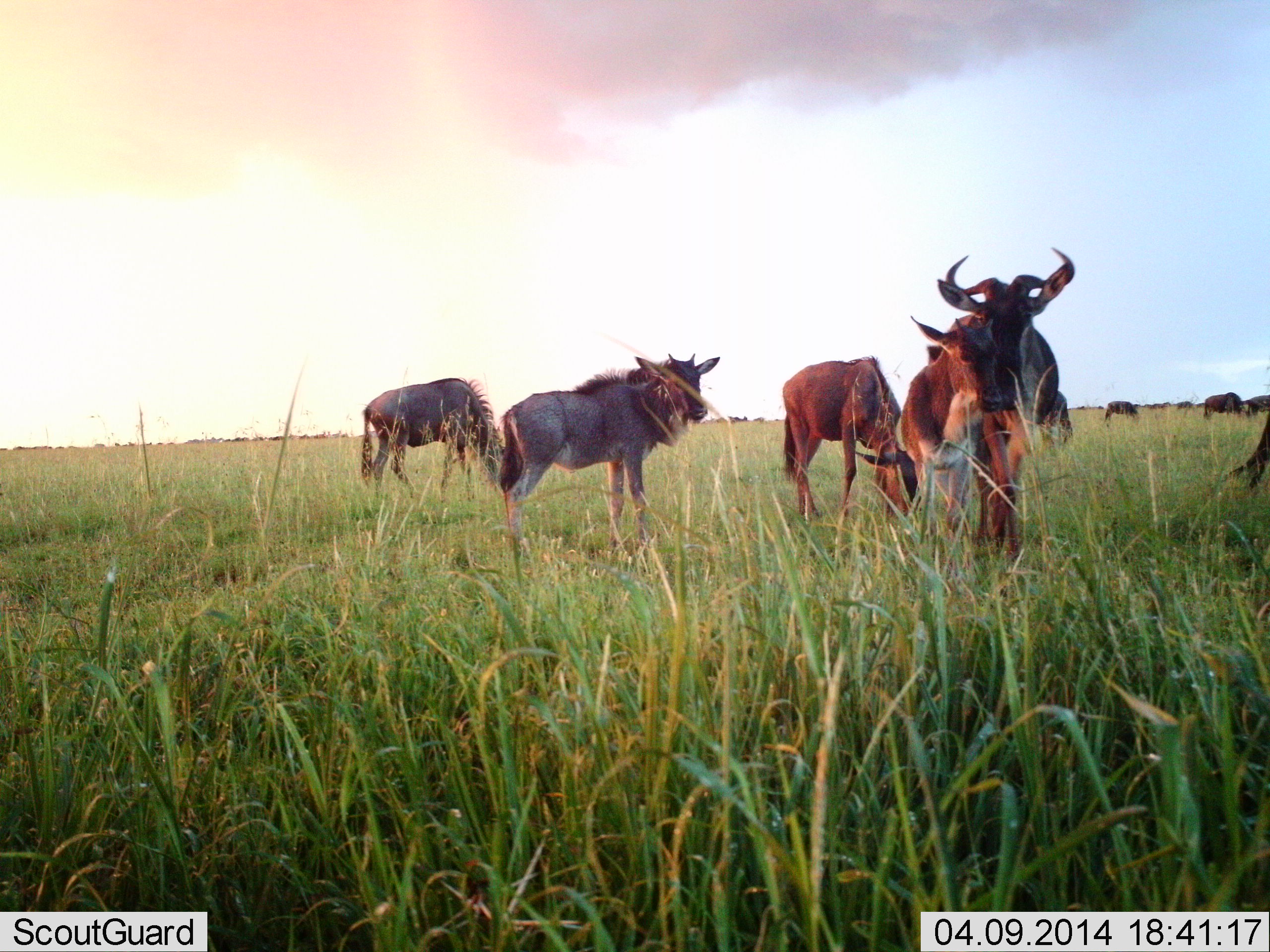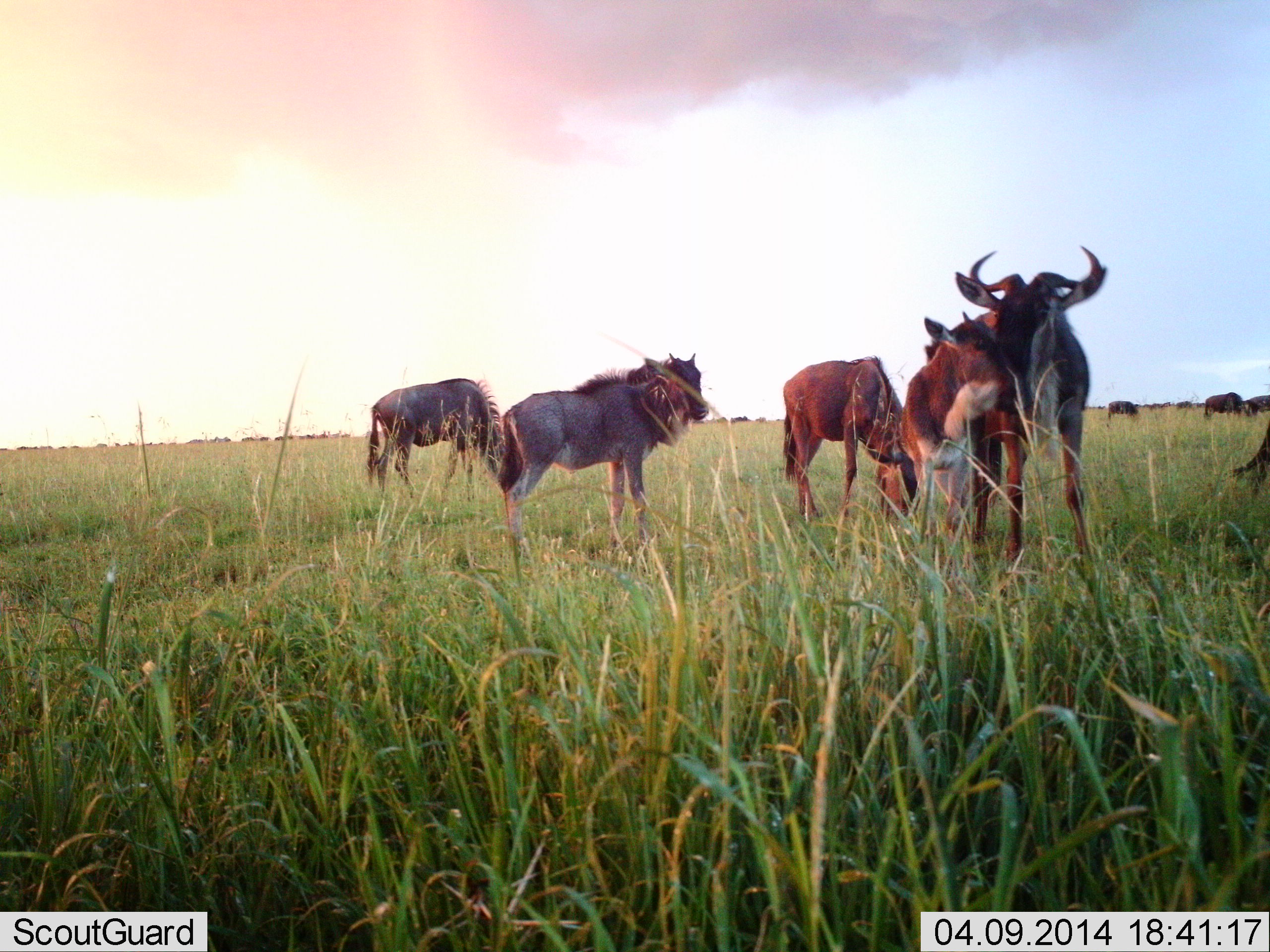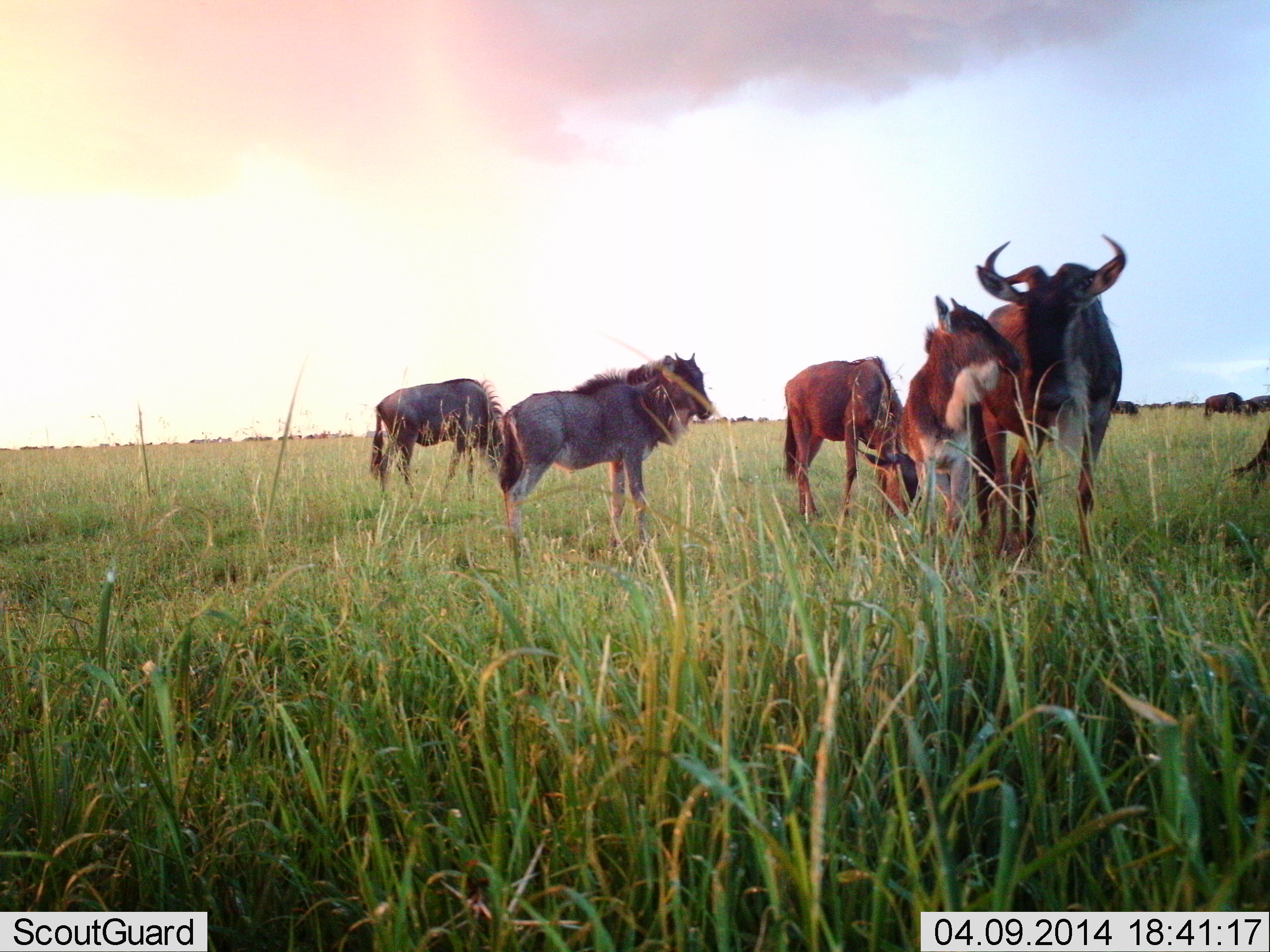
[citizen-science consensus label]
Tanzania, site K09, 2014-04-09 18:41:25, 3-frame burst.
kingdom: Animalia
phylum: Chordata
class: Mammalia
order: Artiodactyla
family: Bovidae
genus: Connochaetes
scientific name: Connochaetes taurinus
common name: blue wildebeest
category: wildebeest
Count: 11-50.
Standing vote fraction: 90%.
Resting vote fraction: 10%.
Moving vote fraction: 30%.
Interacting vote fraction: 30%.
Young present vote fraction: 40%.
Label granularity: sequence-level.